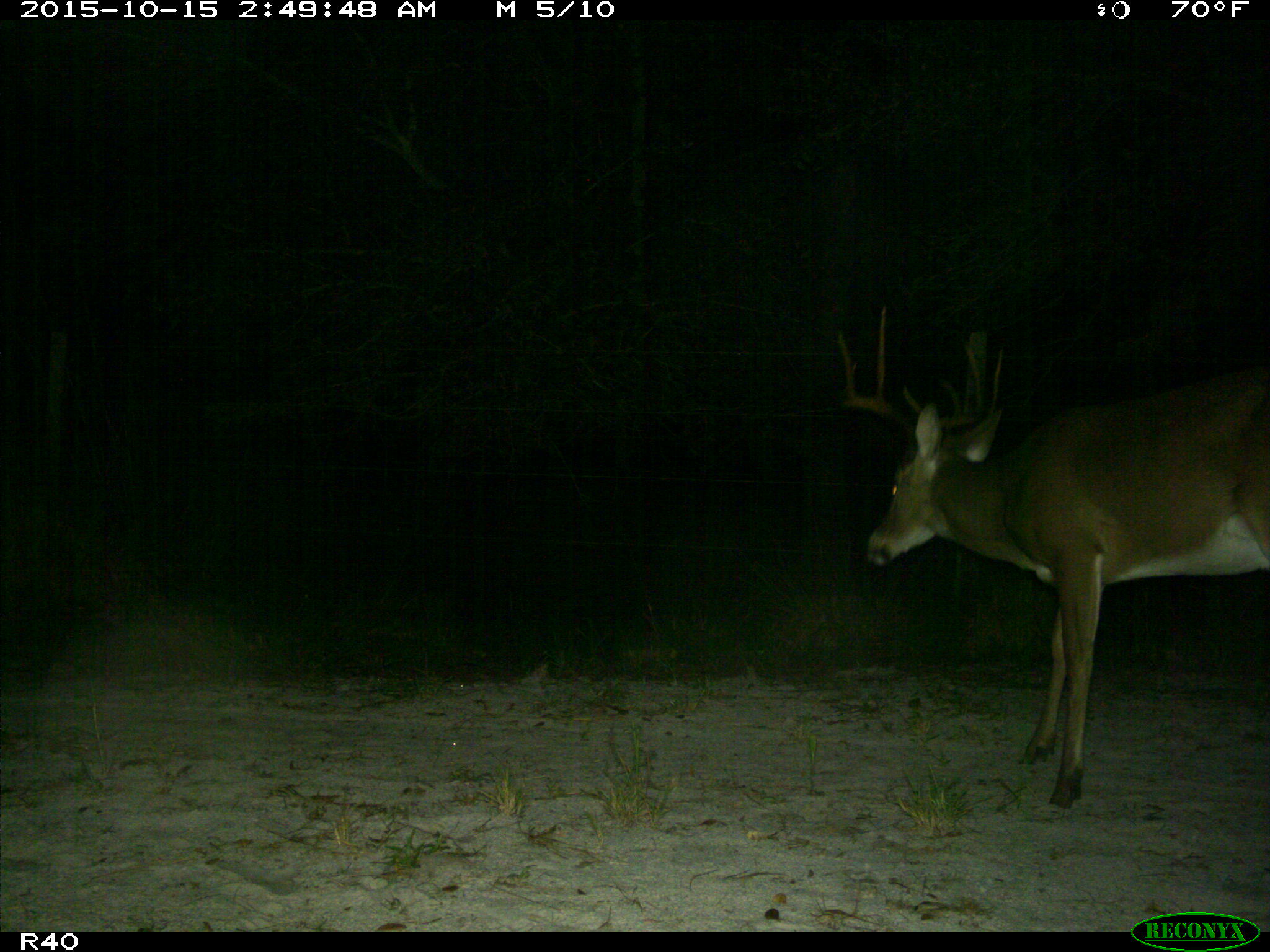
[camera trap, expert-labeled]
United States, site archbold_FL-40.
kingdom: Animalia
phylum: Chordata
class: Mammalia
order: Artiodactyla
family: Cervidae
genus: Odocoileus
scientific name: Odocoileus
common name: deer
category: unidentified deer